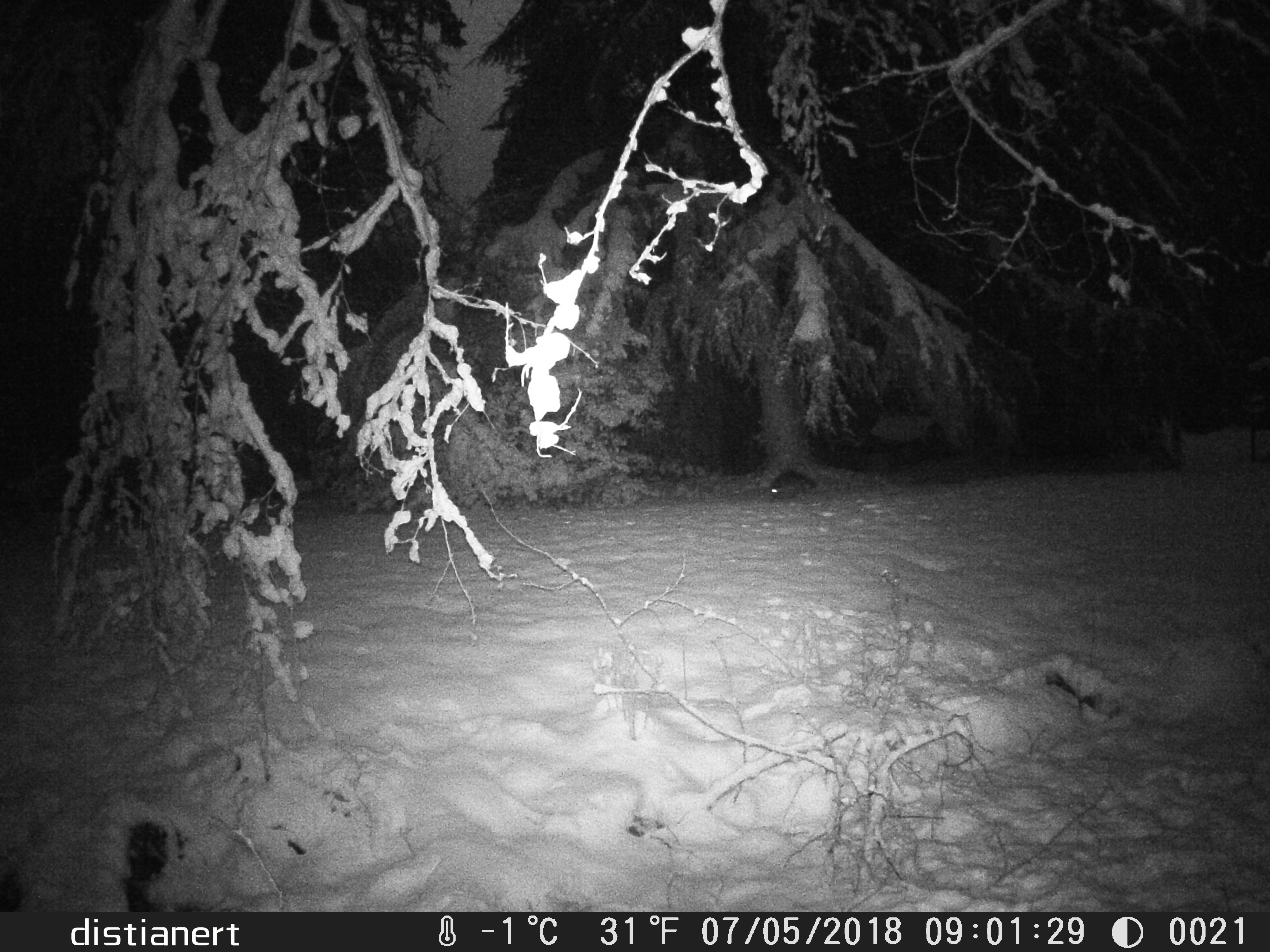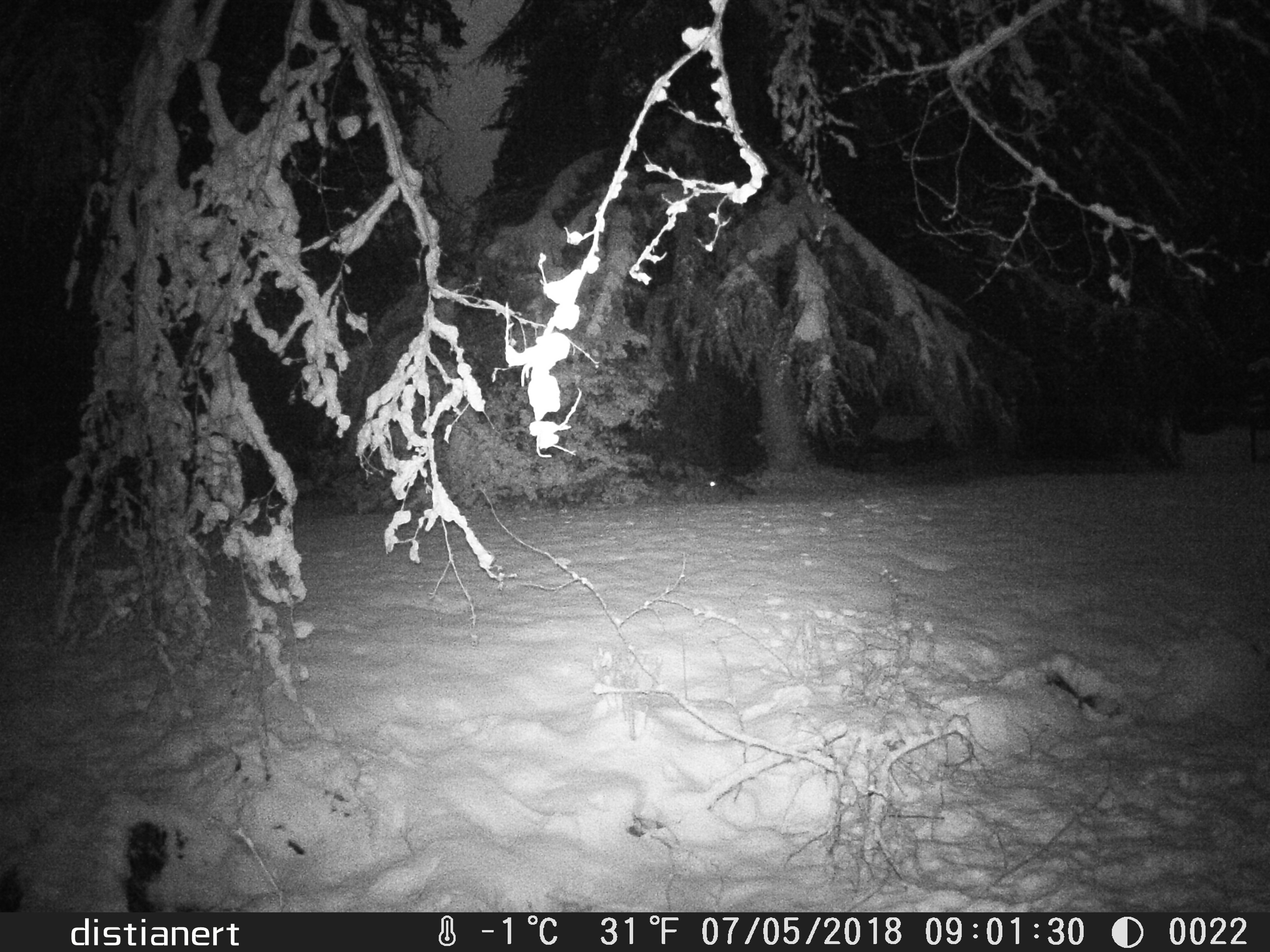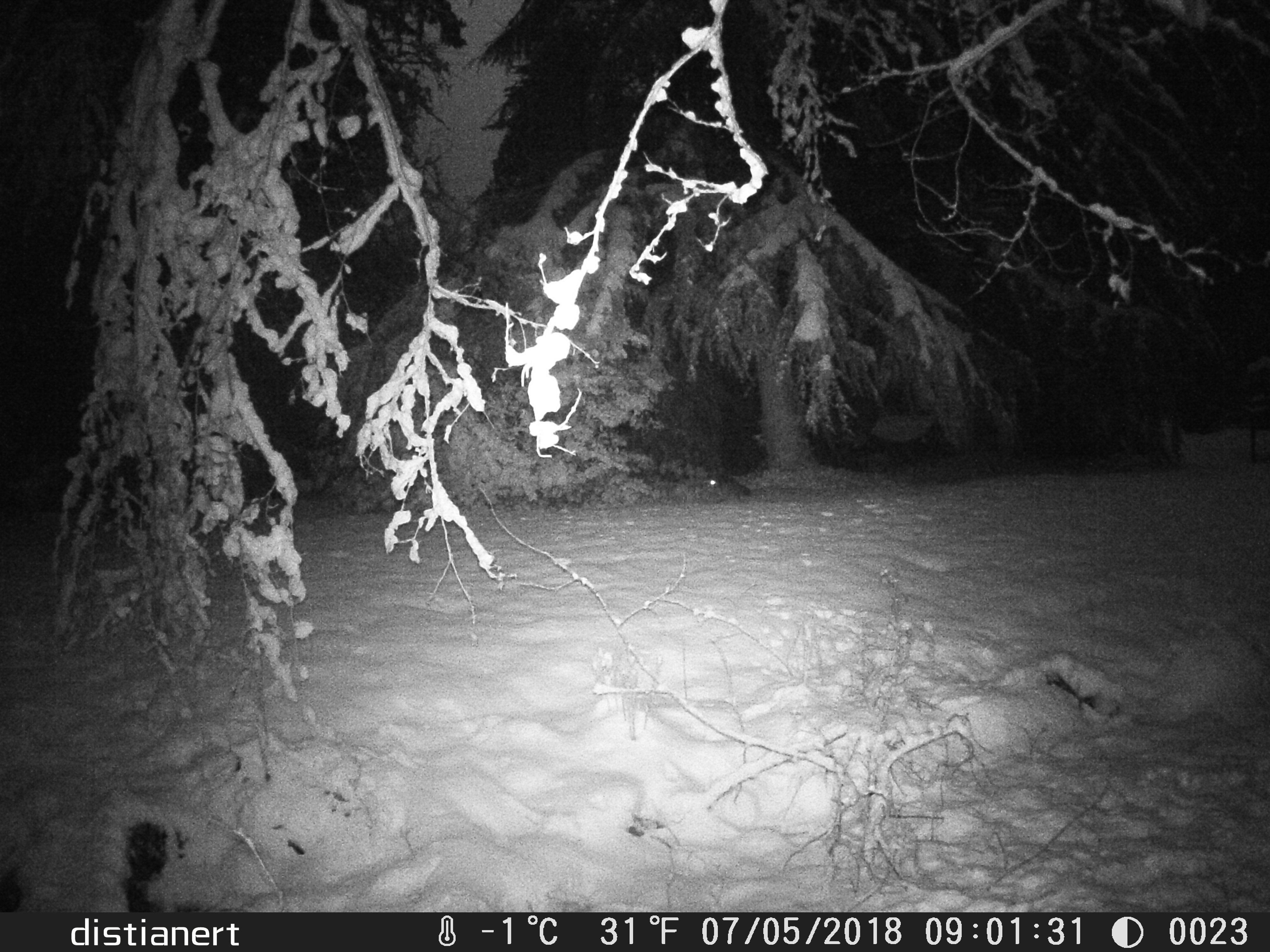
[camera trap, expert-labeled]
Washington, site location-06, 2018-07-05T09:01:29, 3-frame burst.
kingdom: Animalia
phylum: Chordata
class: Mammalia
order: Carnivora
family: Procyonidae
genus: Procyon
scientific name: Procyon lotor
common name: common raccoon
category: raccoon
Raccoon (common raccoon) (Procyon lotor).